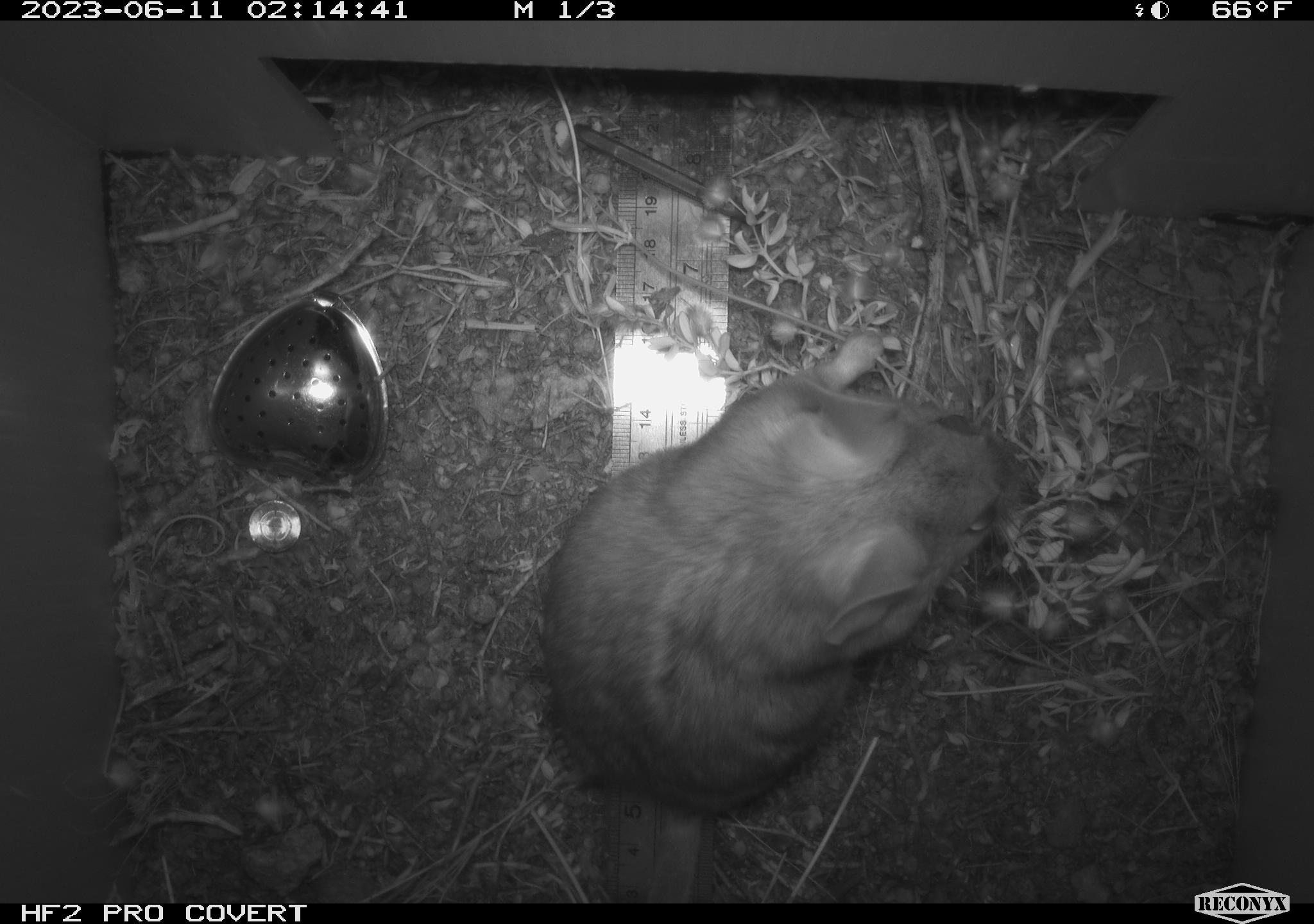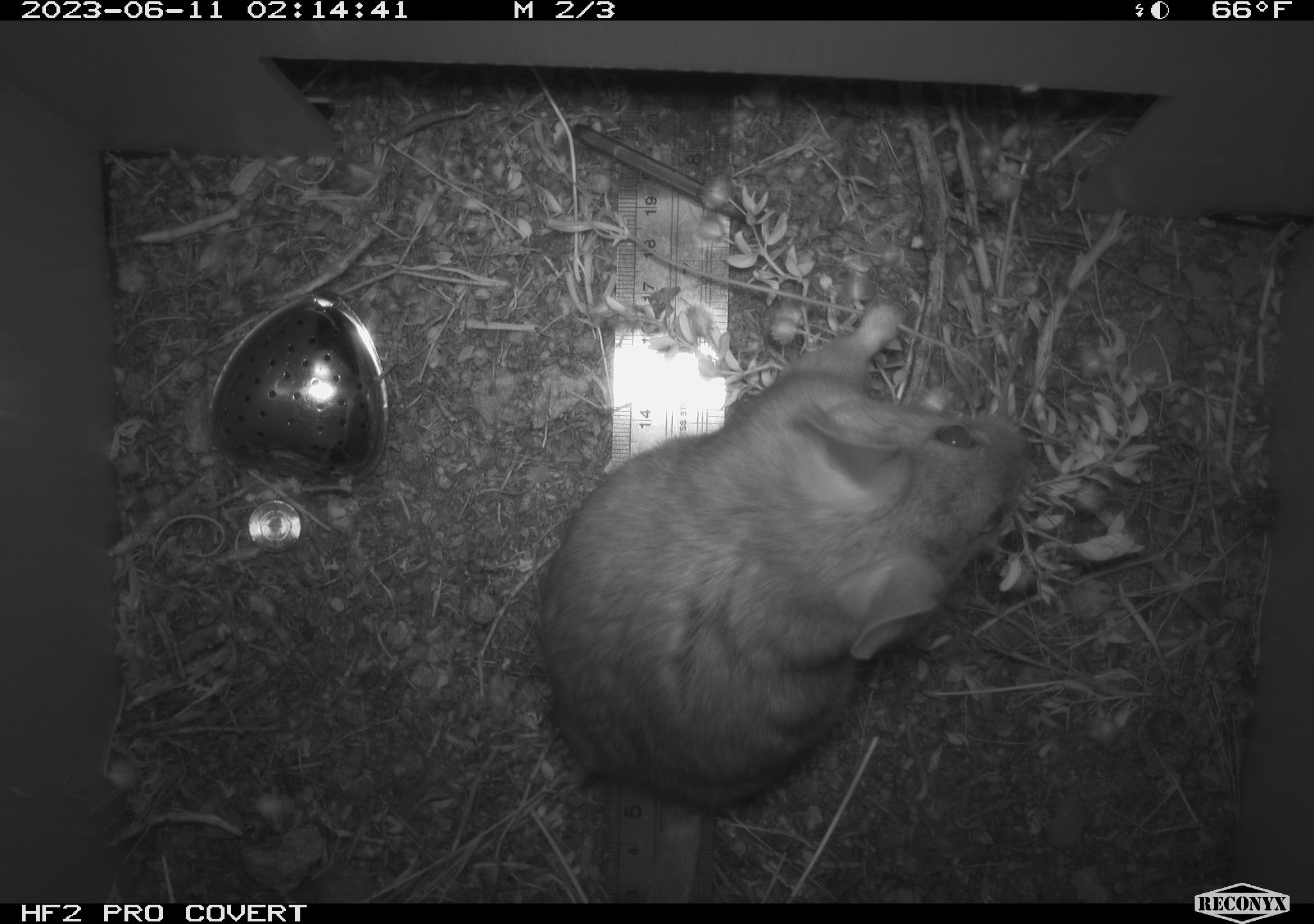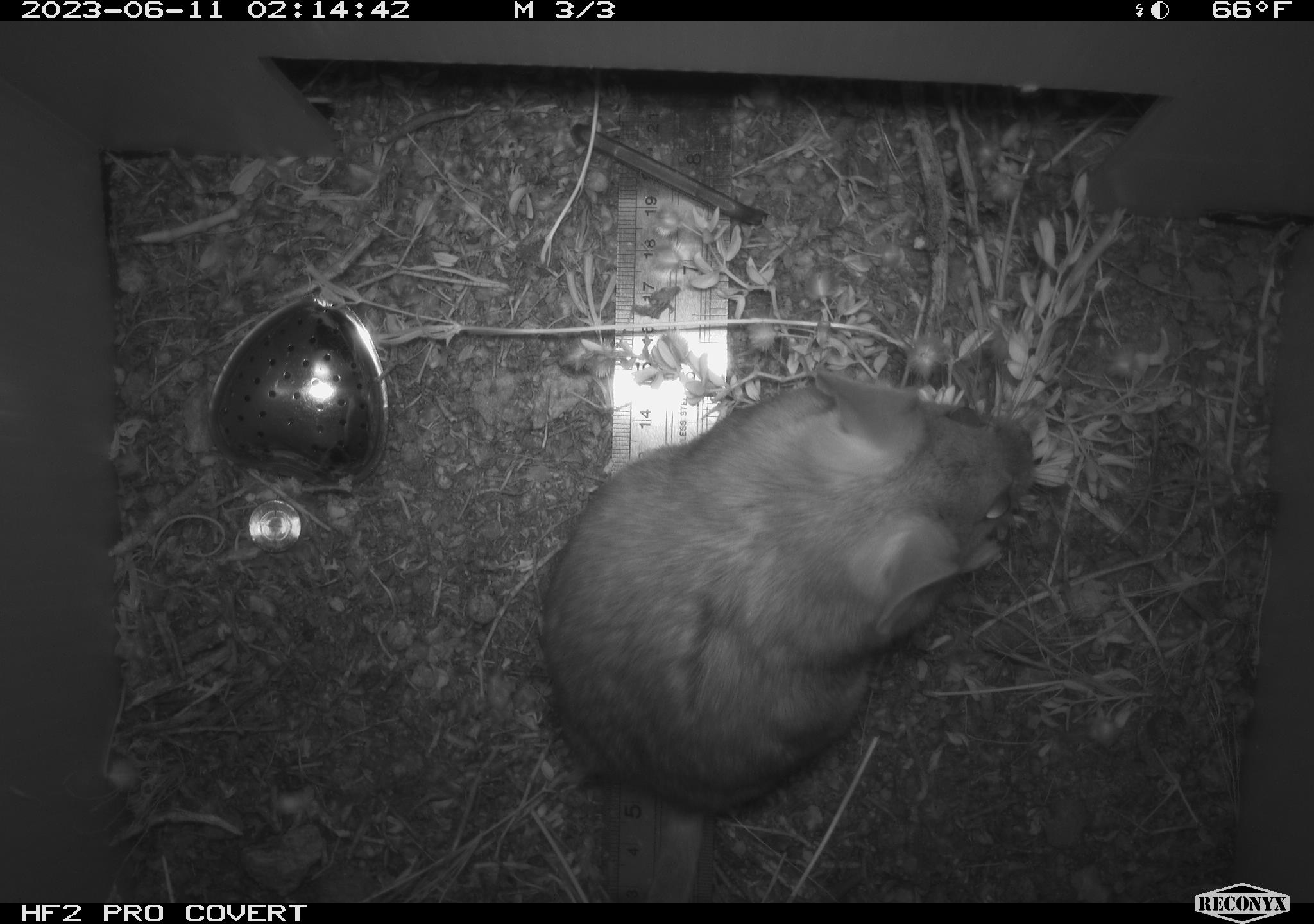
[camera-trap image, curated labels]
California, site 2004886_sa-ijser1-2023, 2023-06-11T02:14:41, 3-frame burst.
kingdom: Animalia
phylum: Chordata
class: Mammalia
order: Rodentia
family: Cricetidae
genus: Neotoma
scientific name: Neotoma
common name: pack rat or woodrat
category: neotoma species